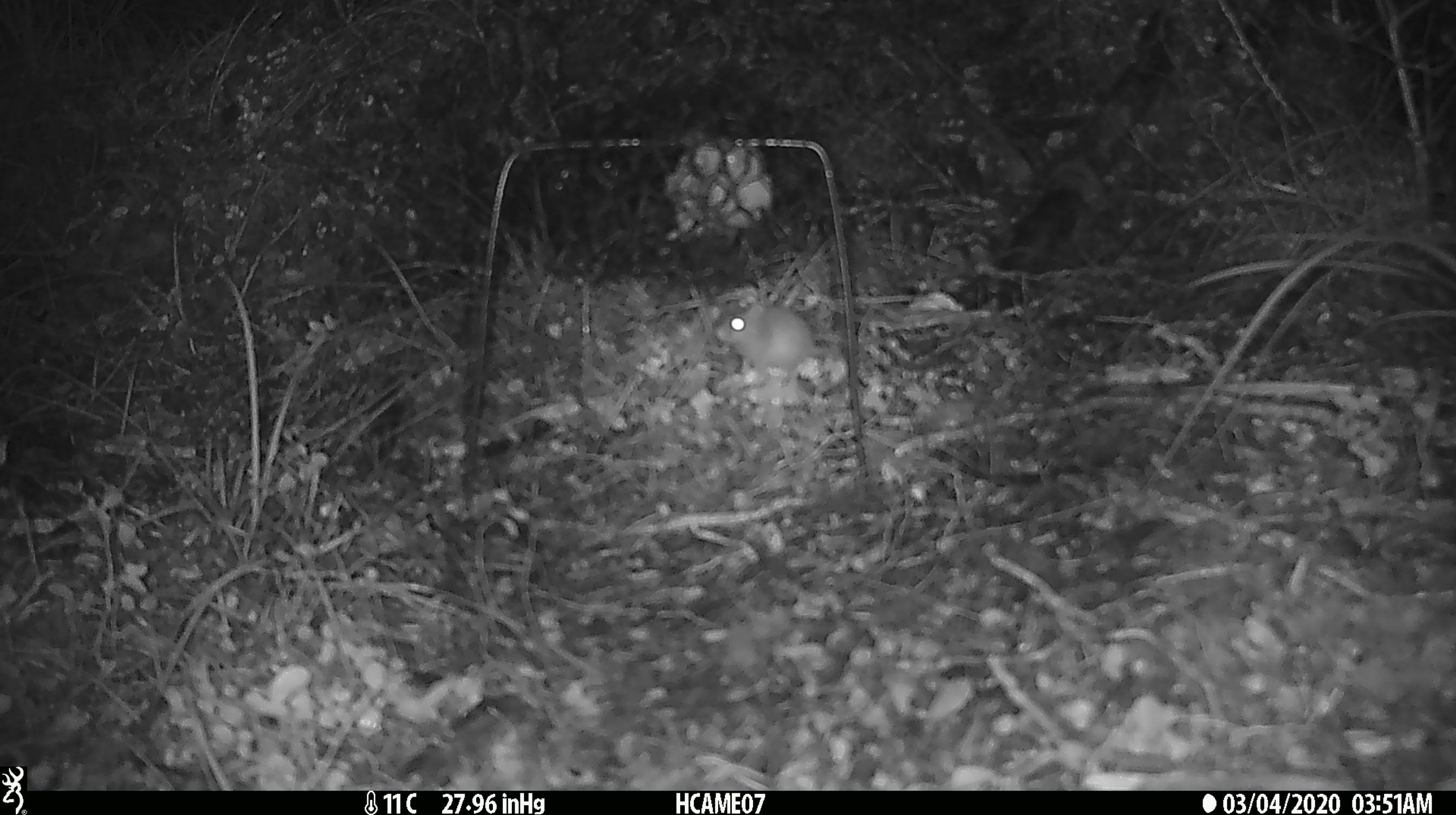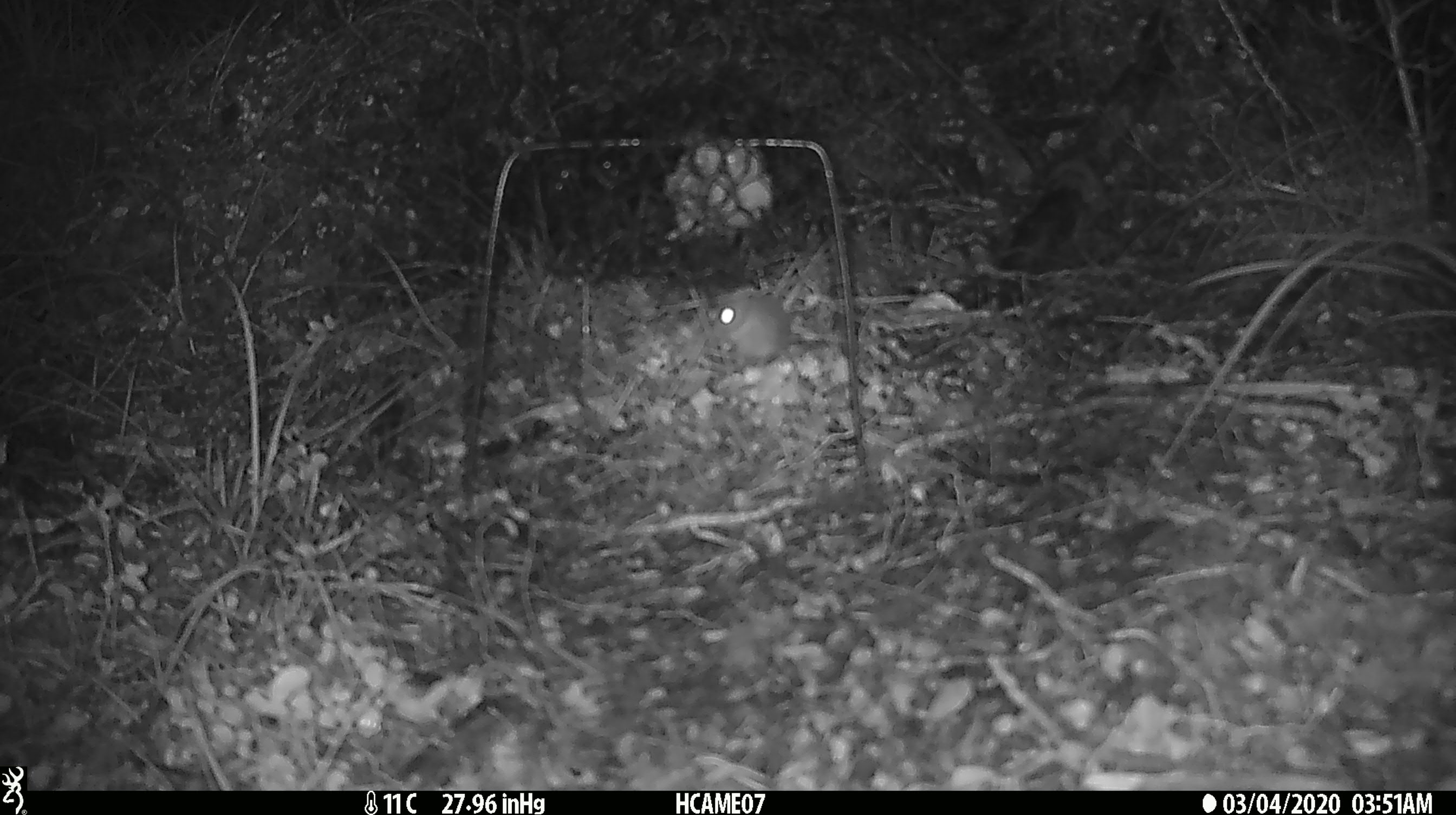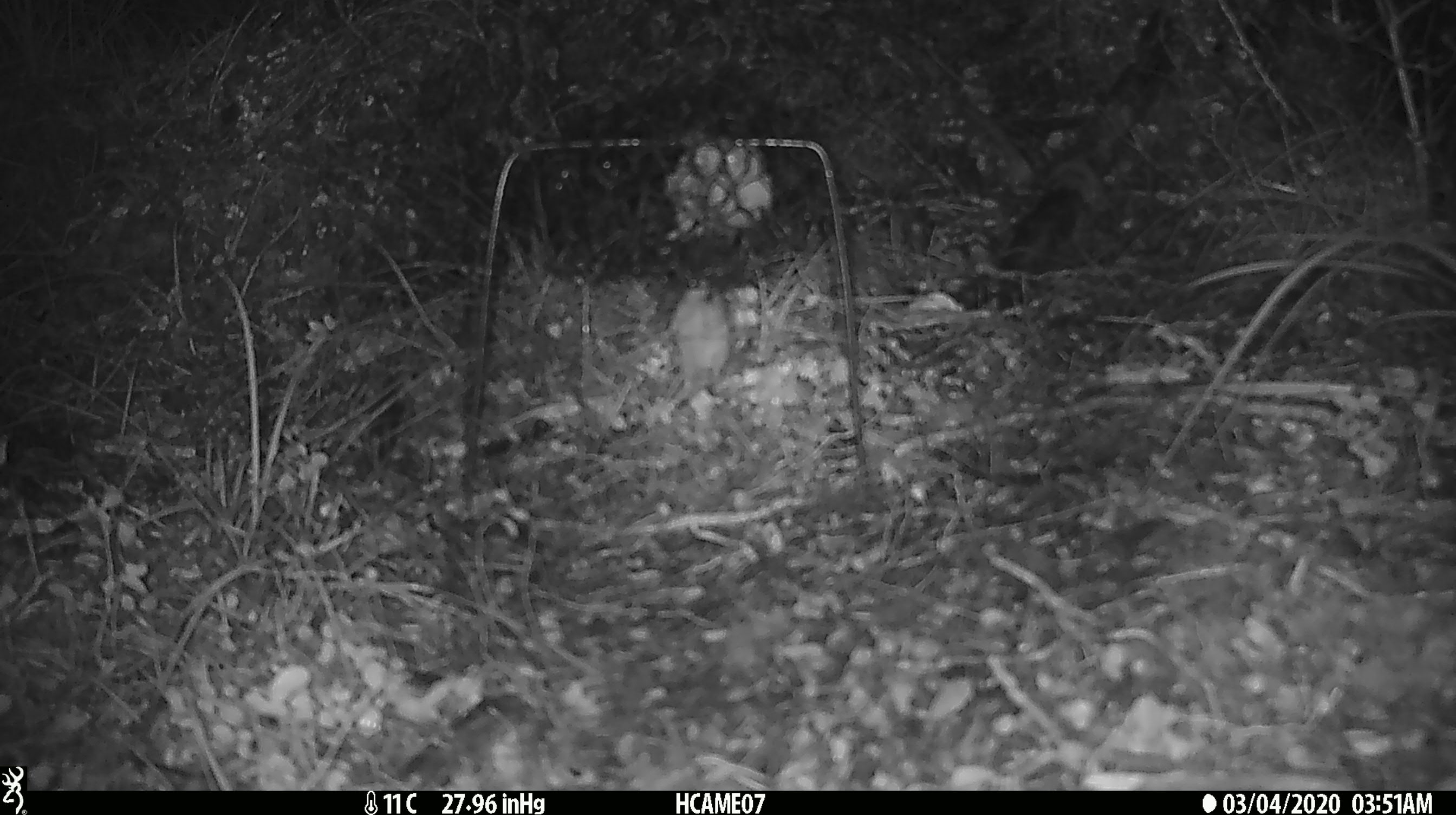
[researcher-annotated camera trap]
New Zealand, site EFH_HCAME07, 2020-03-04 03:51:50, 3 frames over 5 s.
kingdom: Animalia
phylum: Chordata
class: Mammalia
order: Rodentia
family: Muridae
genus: Mus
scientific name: Mus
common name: mouse